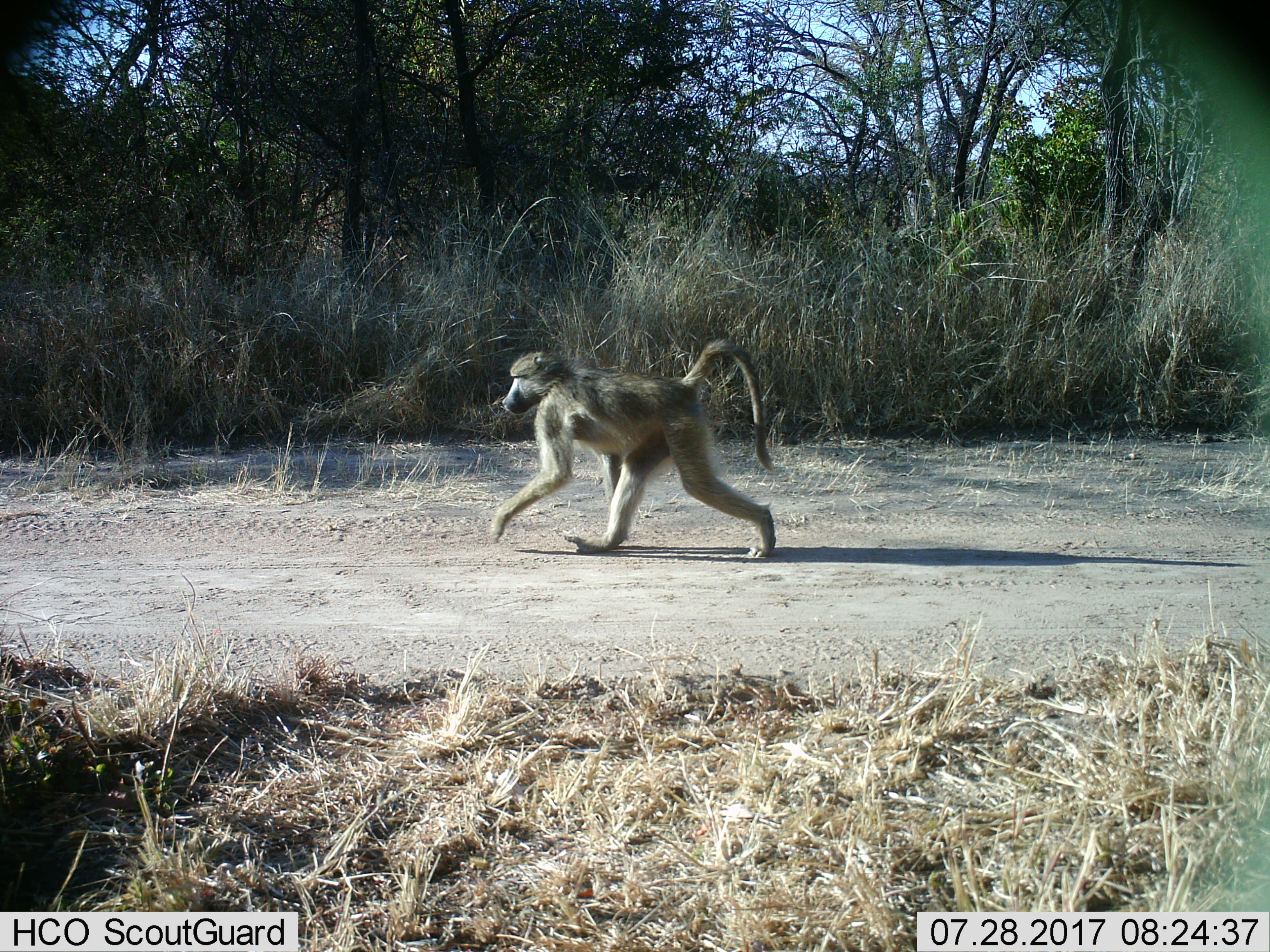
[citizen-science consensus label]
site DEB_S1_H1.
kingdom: Animalia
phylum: Chordata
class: Mammalia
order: Primates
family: Cercopithecidae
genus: Papio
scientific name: Papio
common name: baboon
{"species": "baboon (Papio)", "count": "1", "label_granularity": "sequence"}